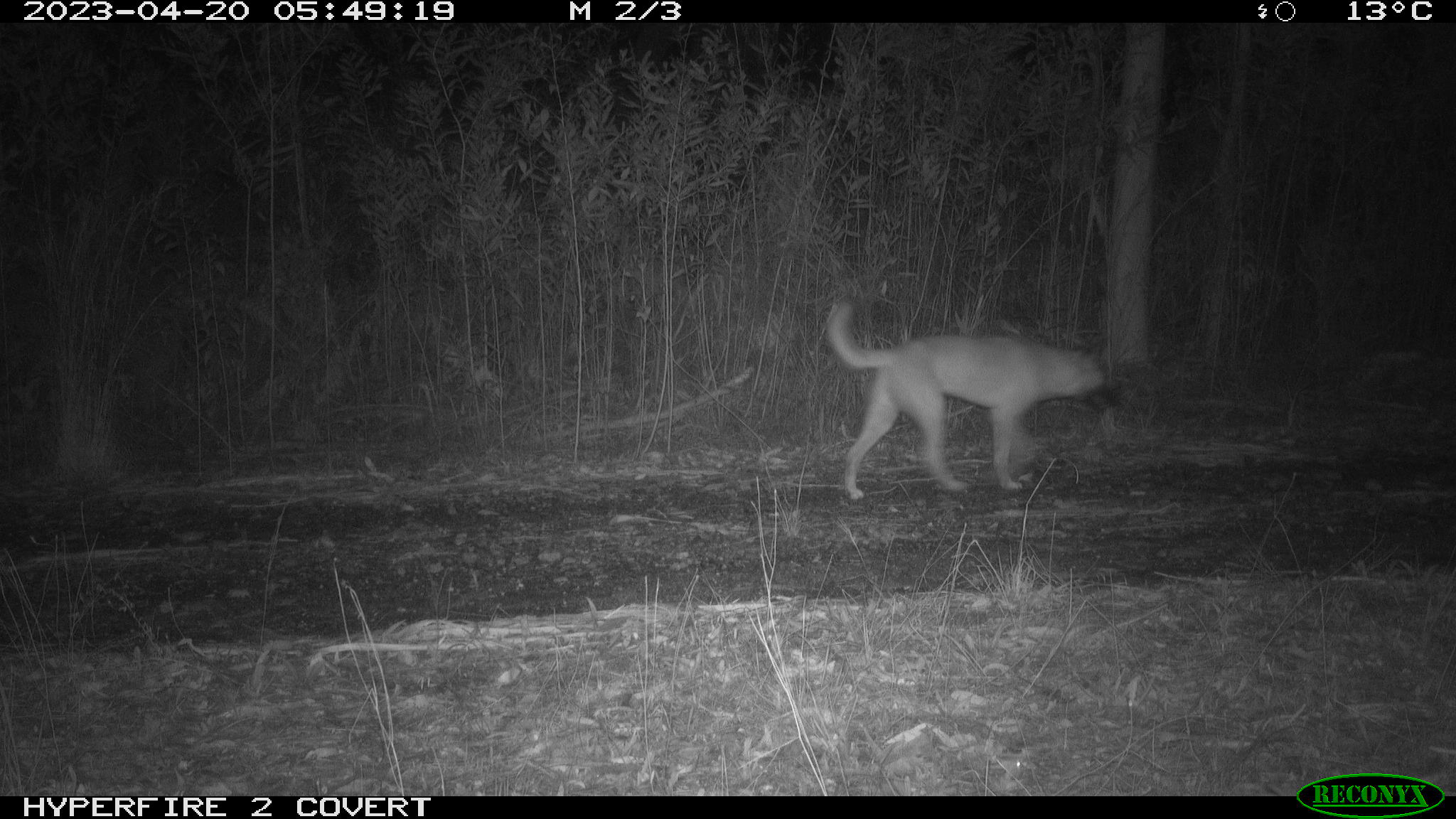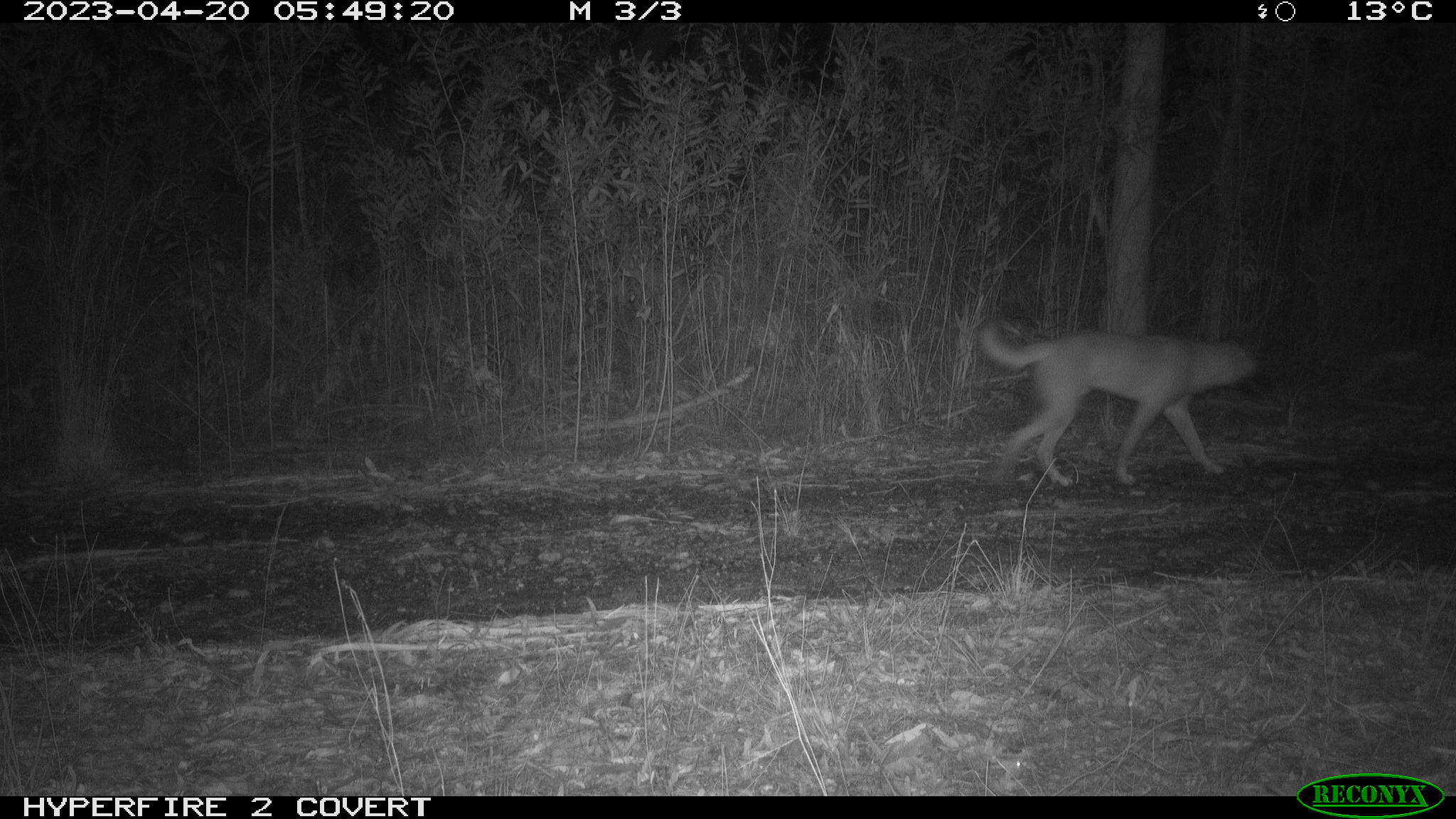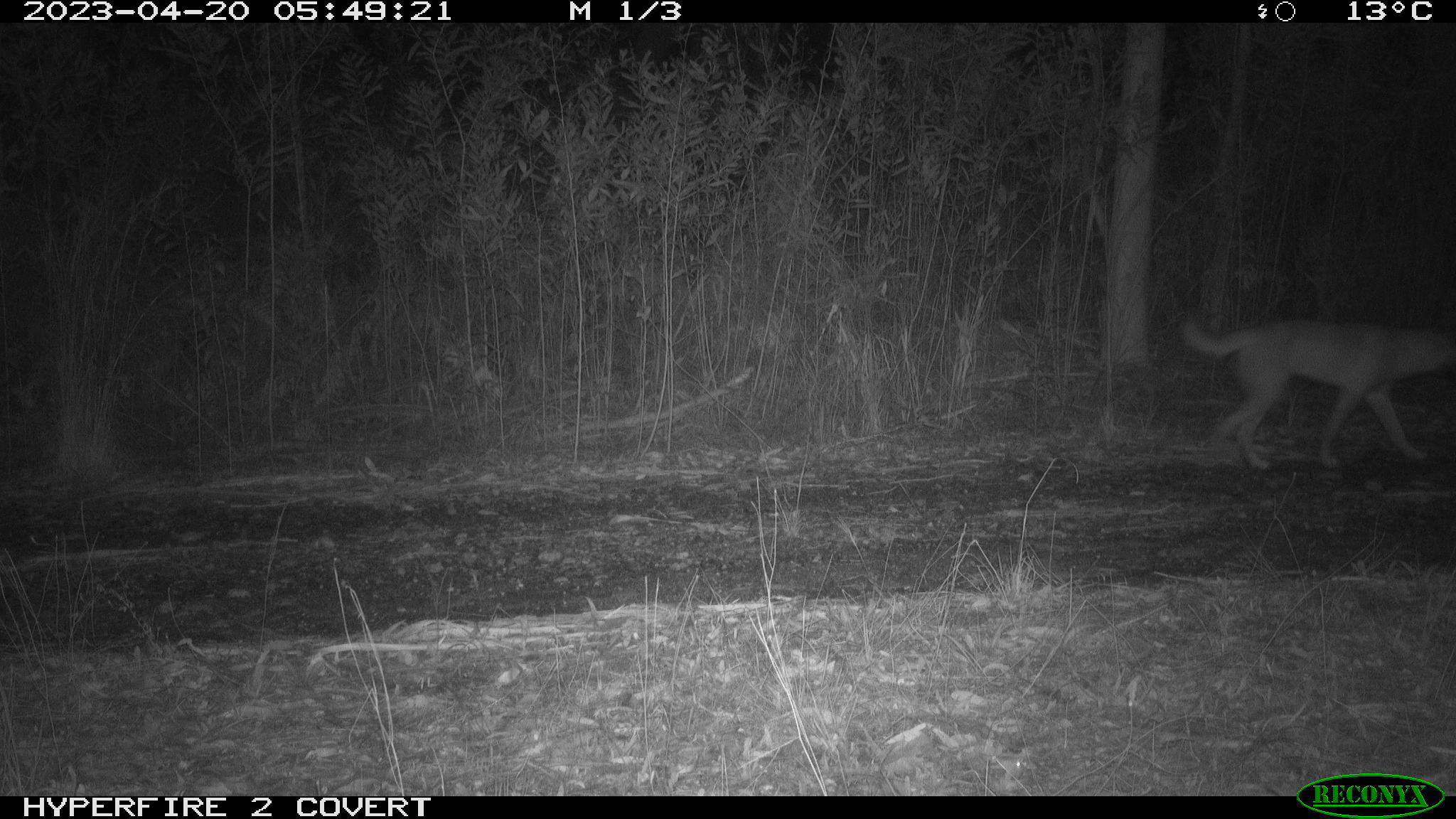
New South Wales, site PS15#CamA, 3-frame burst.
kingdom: Animalia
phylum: Chordata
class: Mammalia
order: Carnivora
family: Canidae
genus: Canis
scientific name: Canis familiaris dingo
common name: dingo